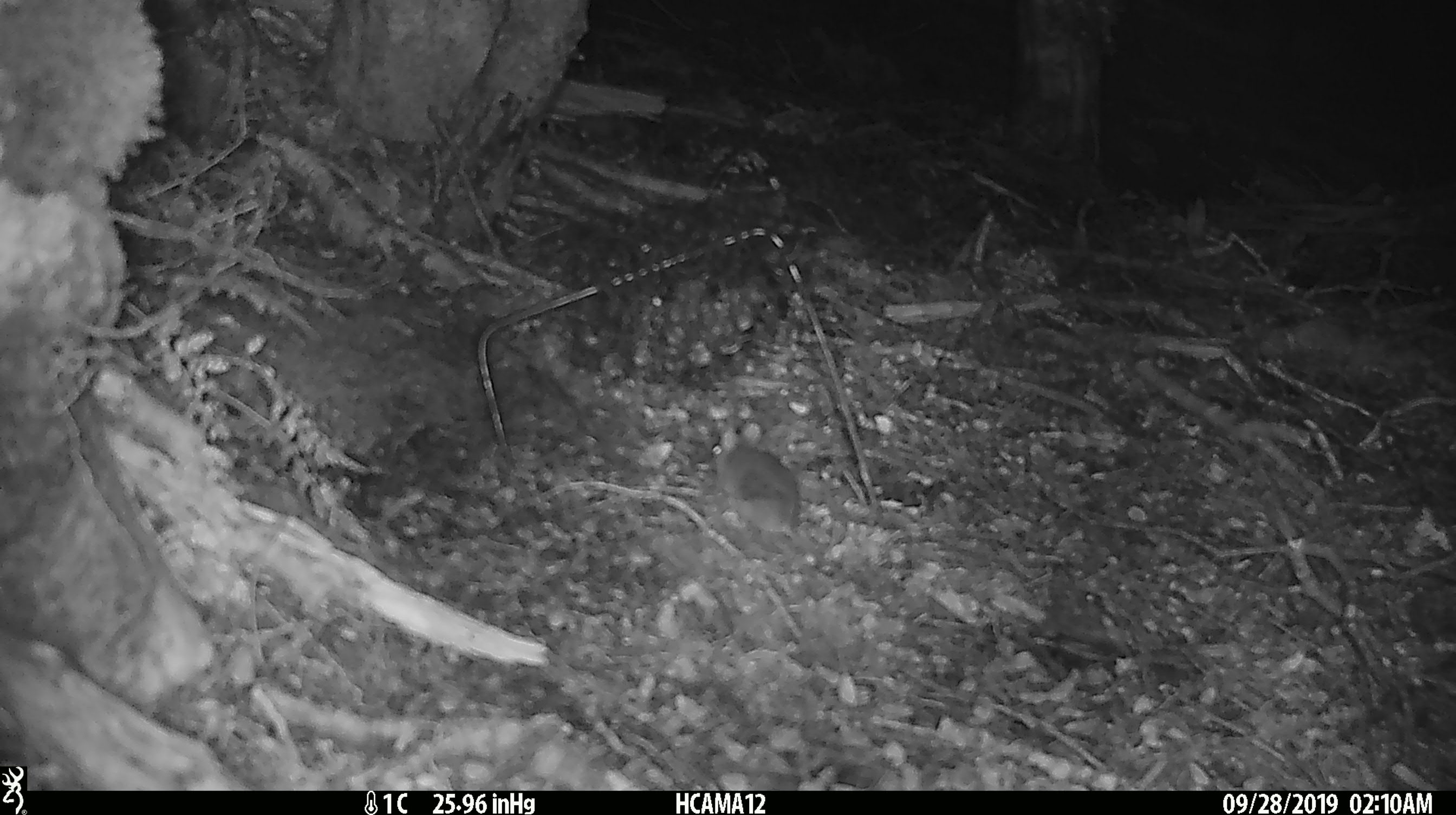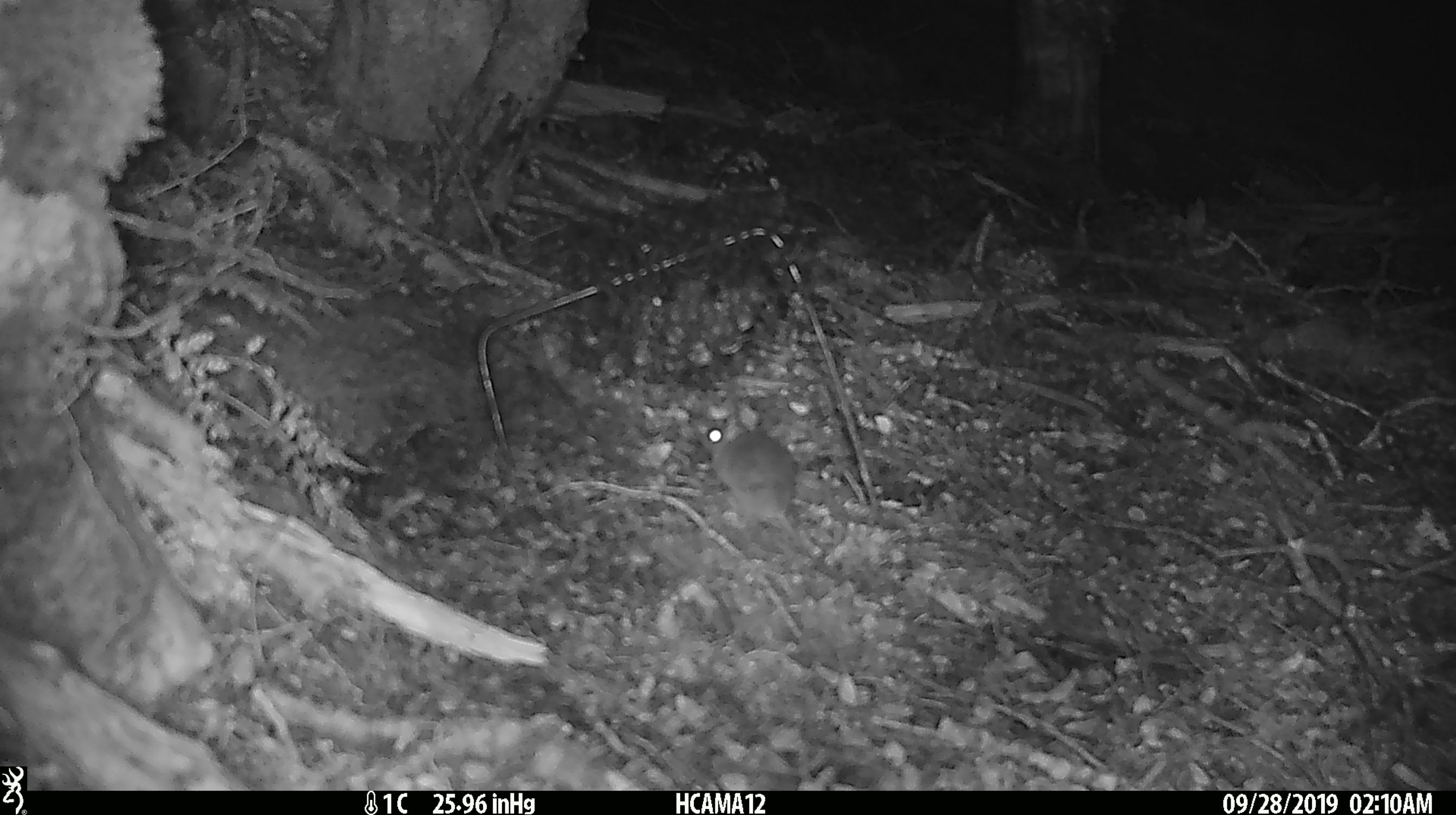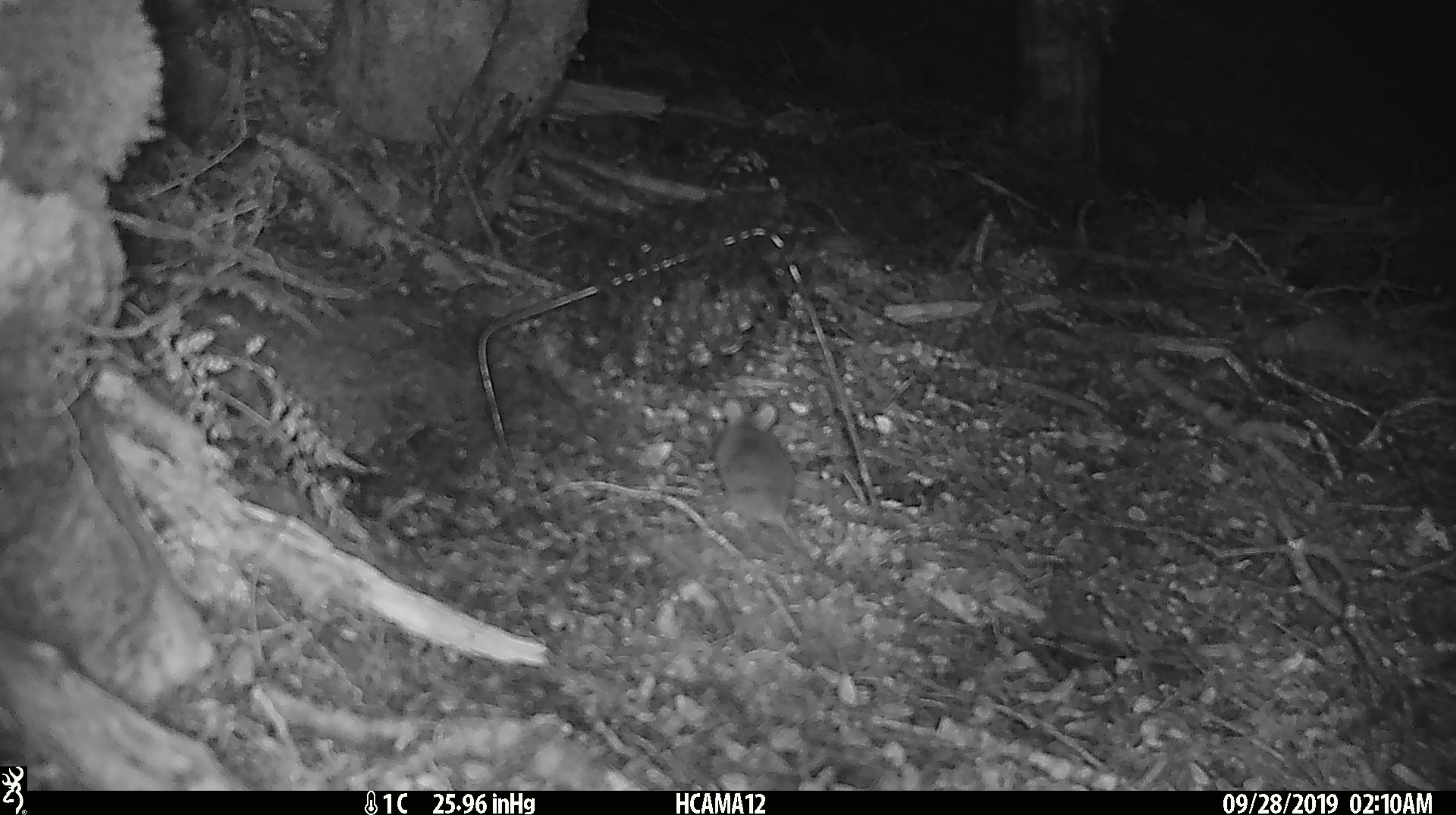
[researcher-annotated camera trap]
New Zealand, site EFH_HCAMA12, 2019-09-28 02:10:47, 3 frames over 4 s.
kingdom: Animalia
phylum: Chordata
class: Mammalia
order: Rodentia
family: Muridae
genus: Mus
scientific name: Mus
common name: mouse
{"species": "mouse (Mus)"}